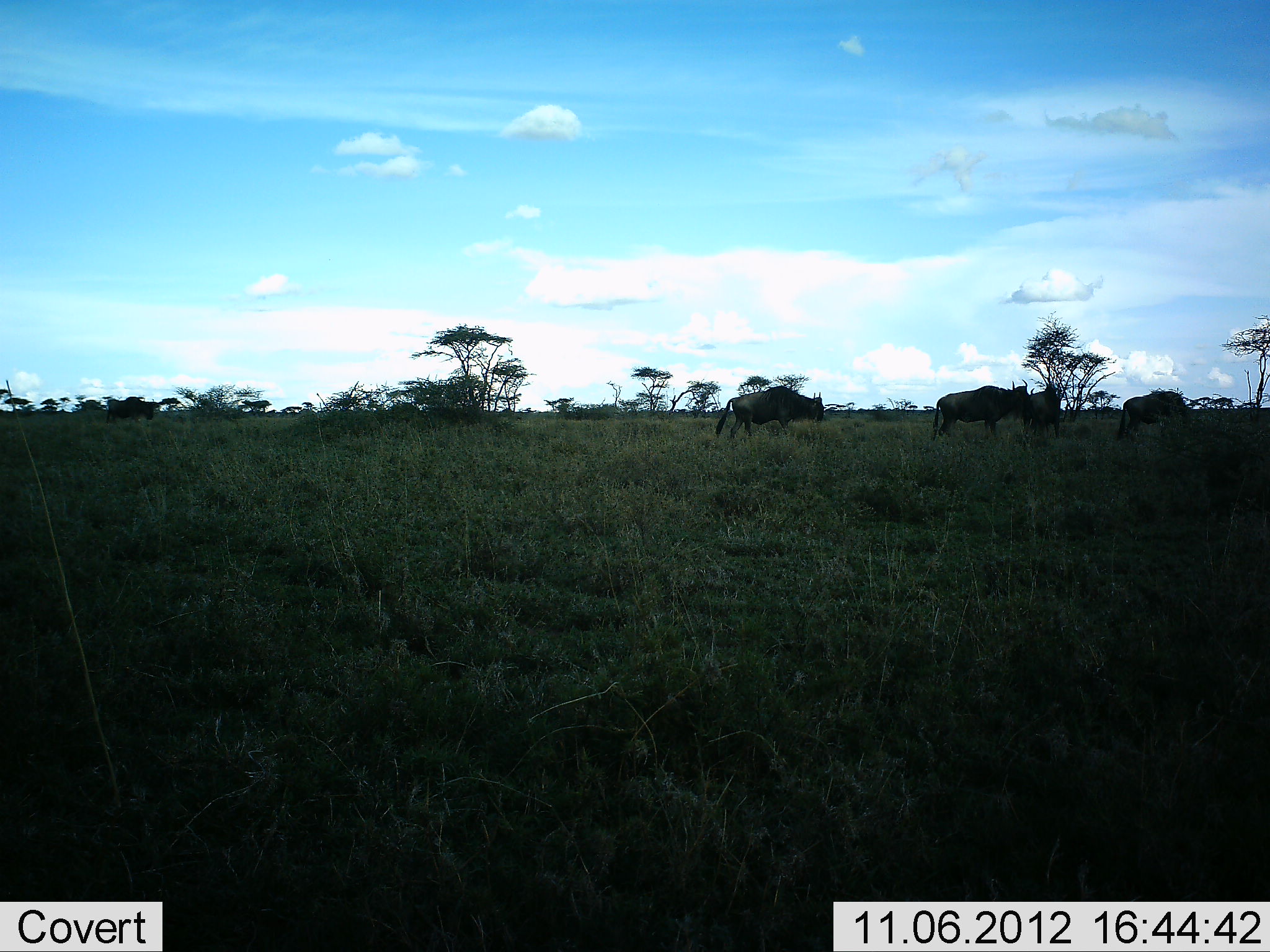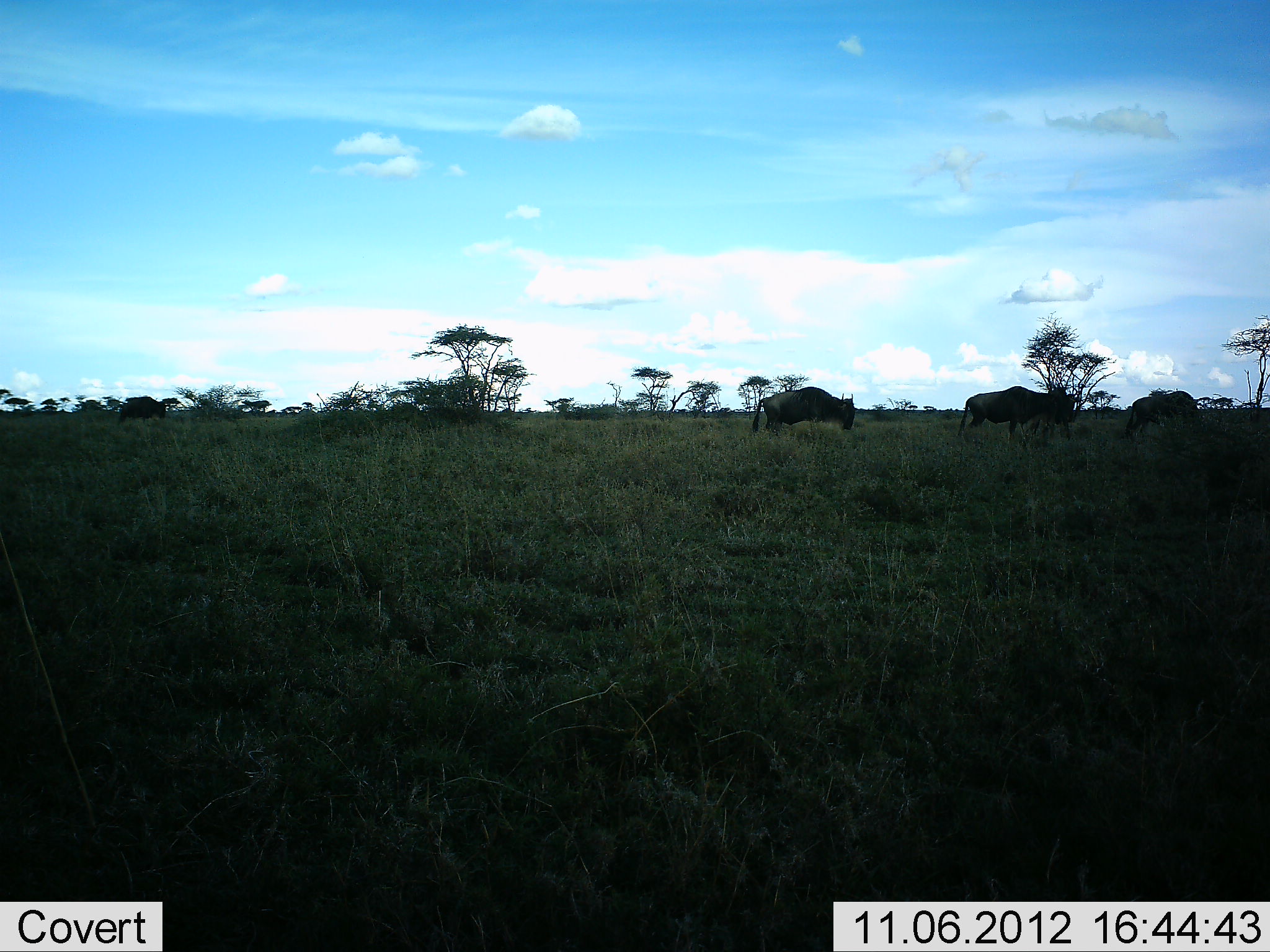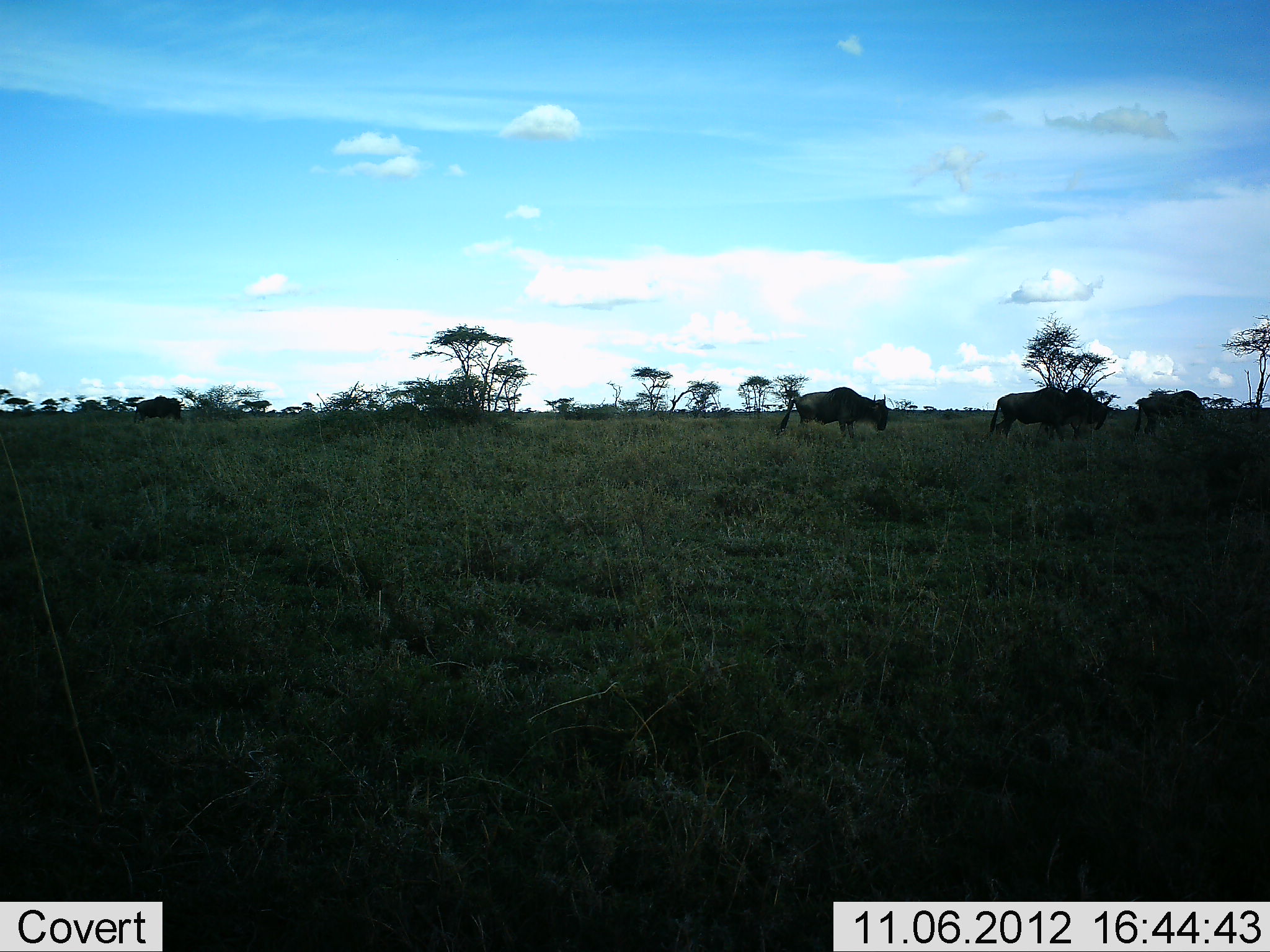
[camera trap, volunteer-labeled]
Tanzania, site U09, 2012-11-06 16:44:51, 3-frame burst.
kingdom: Animalia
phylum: Chordata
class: Mammalia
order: Artiodactyla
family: Bovidae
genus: Connochaetes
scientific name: Connochaetes taurinus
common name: blue wildebeest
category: wildebeest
Wildebeest (blue wildebeest) (Connochaetes taurinus), count 5. Behavior (volunteer vote fractions): standing 40%, resting 0%, moving 70%, interacting 0%. Young present (vote fraction): 0%. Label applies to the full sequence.